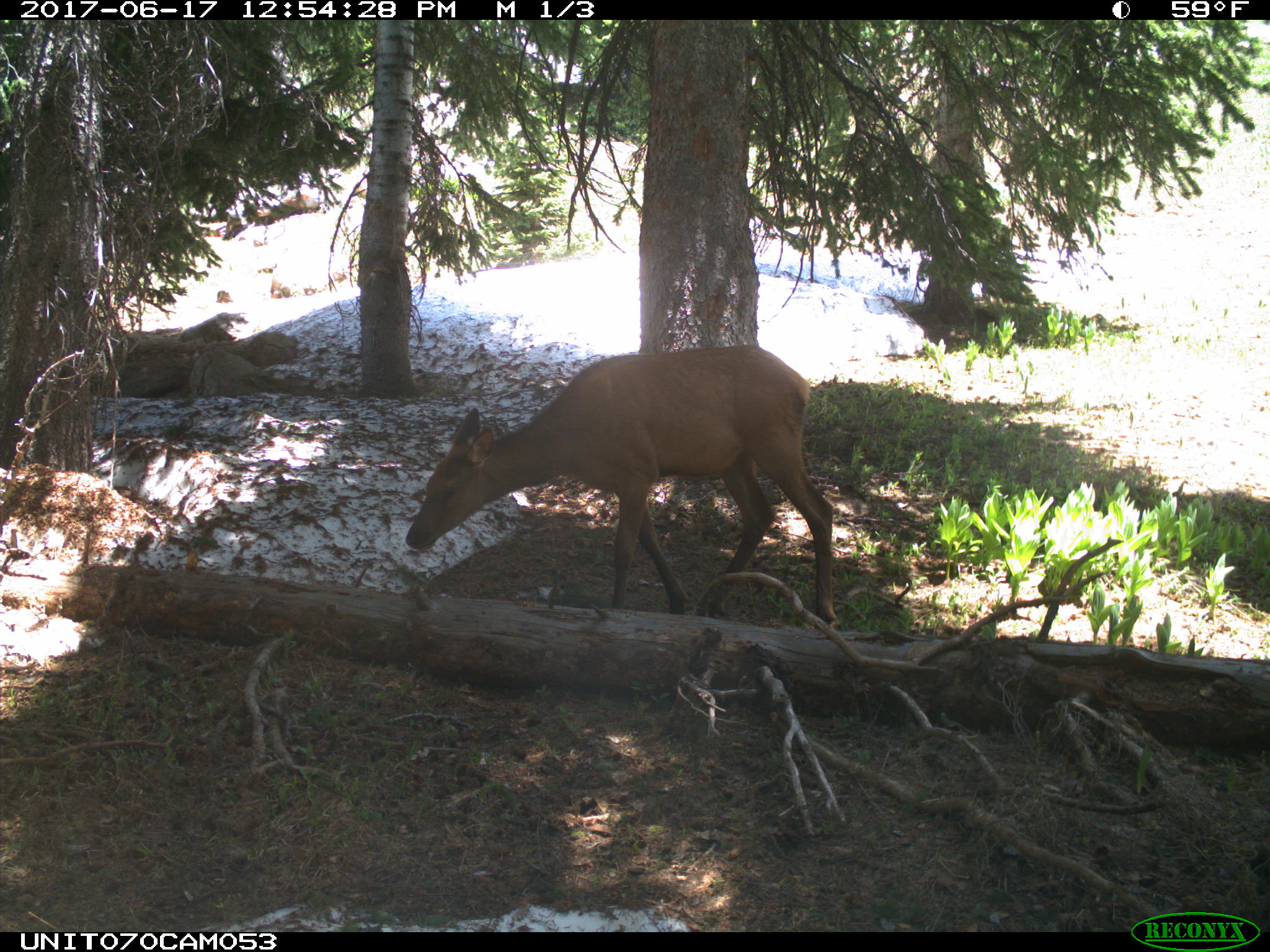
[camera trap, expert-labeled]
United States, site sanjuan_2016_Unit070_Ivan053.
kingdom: Animalia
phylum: Chordata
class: Mammalia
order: Artiodactyla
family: Cervidae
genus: Cervus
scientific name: Cervus elaphus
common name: red deer